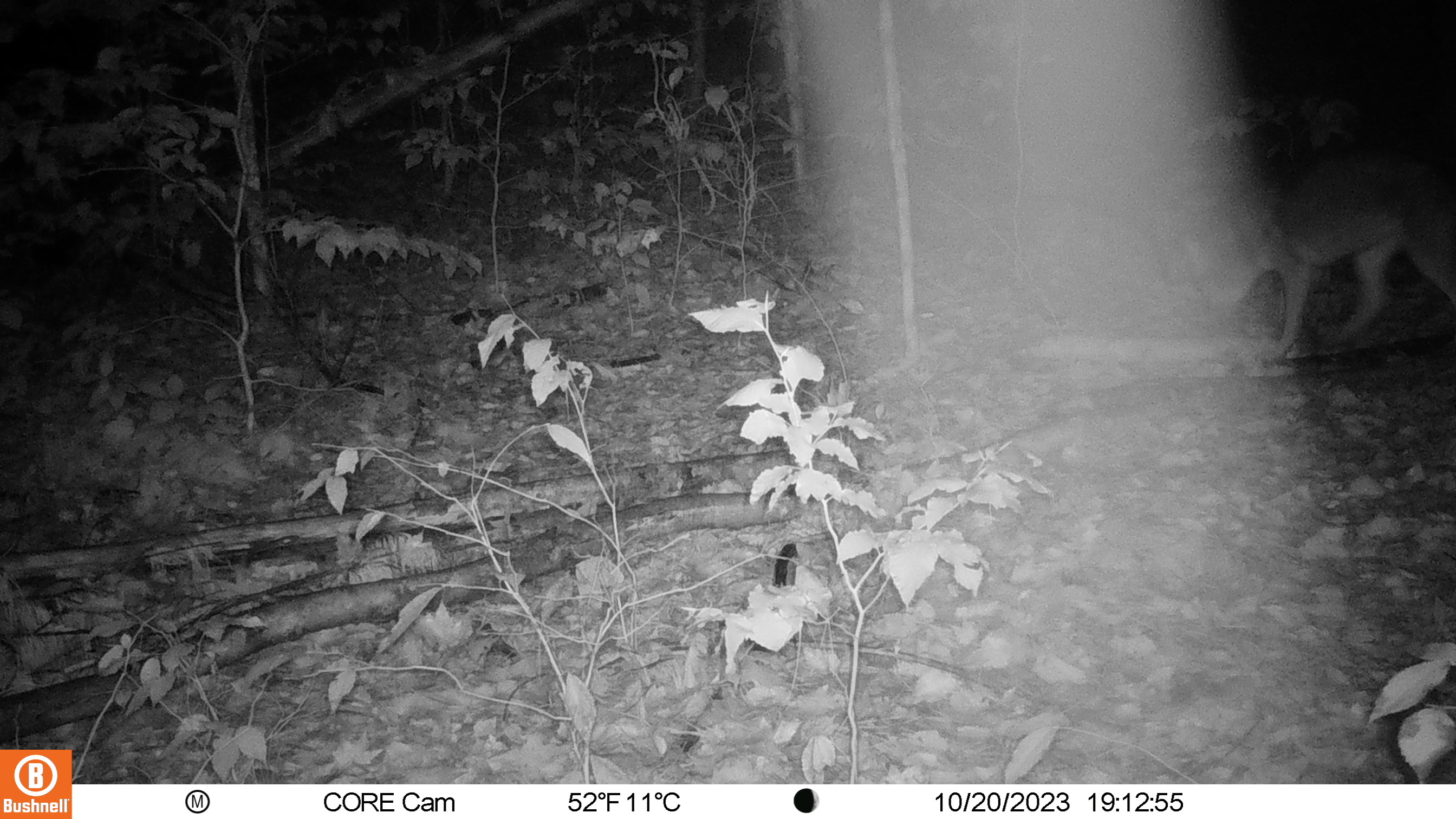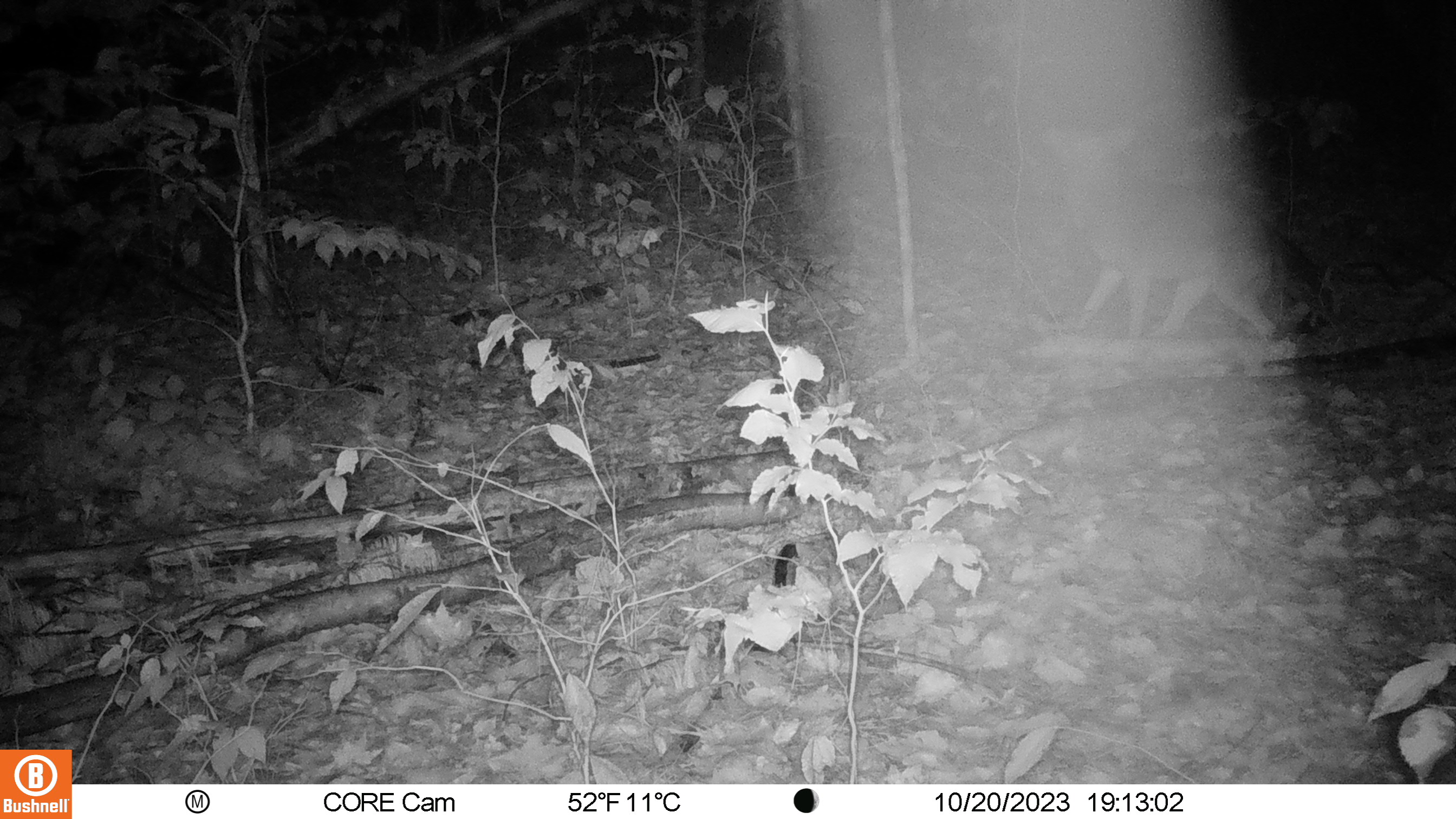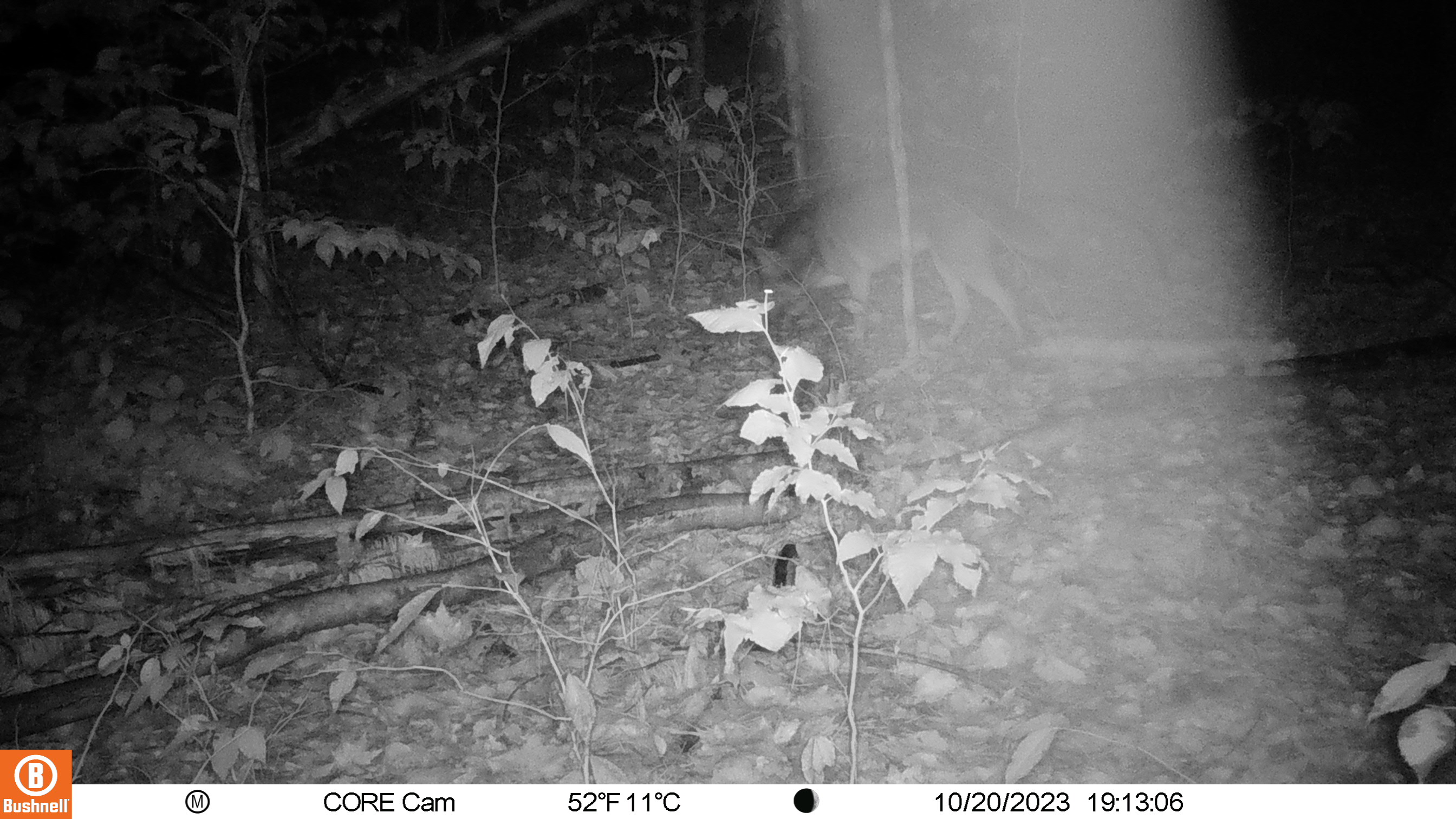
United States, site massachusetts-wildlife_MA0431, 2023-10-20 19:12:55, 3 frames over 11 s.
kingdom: Animalia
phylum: Chordata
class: Mammalia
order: Carnivora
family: Canidae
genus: Canis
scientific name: Canis latrans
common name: coyote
Coyote (Canis latrans).